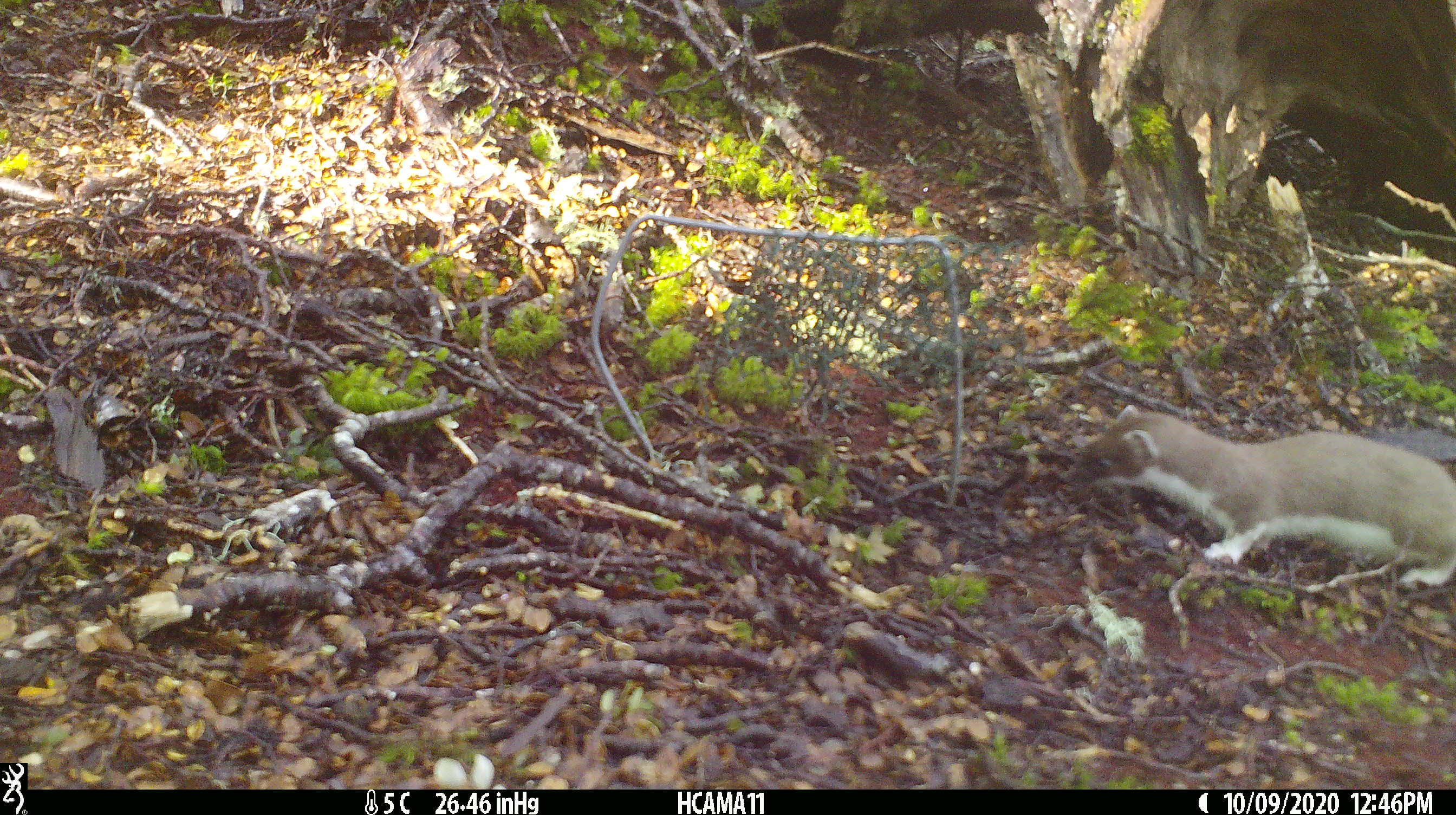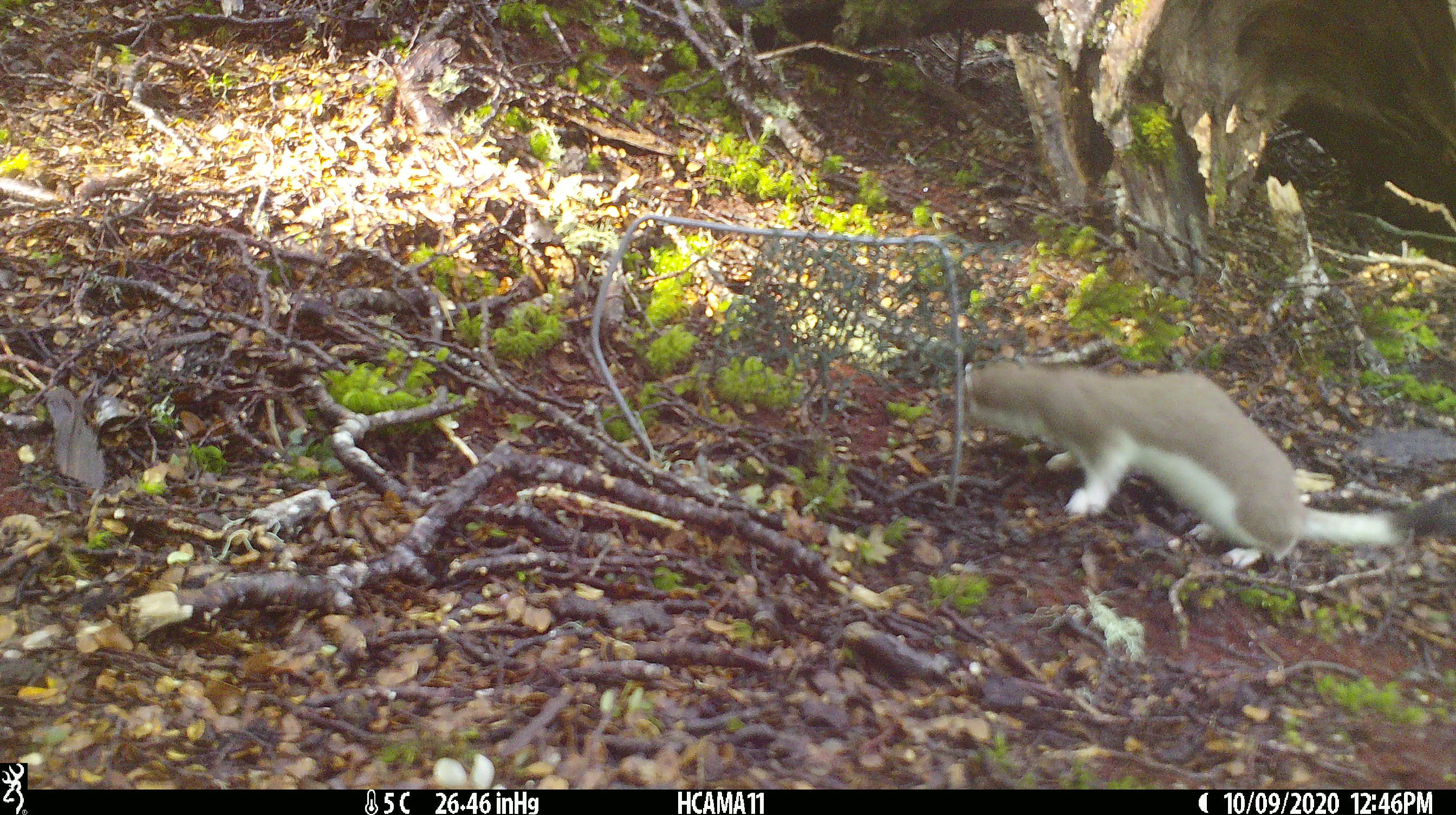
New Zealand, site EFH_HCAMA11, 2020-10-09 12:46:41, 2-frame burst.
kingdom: Animalia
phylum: Chordata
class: Mammalia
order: Carnivora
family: Mustelidae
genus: Mustela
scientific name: Mustela erminea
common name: stoat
Stoat (Mustela erminea).